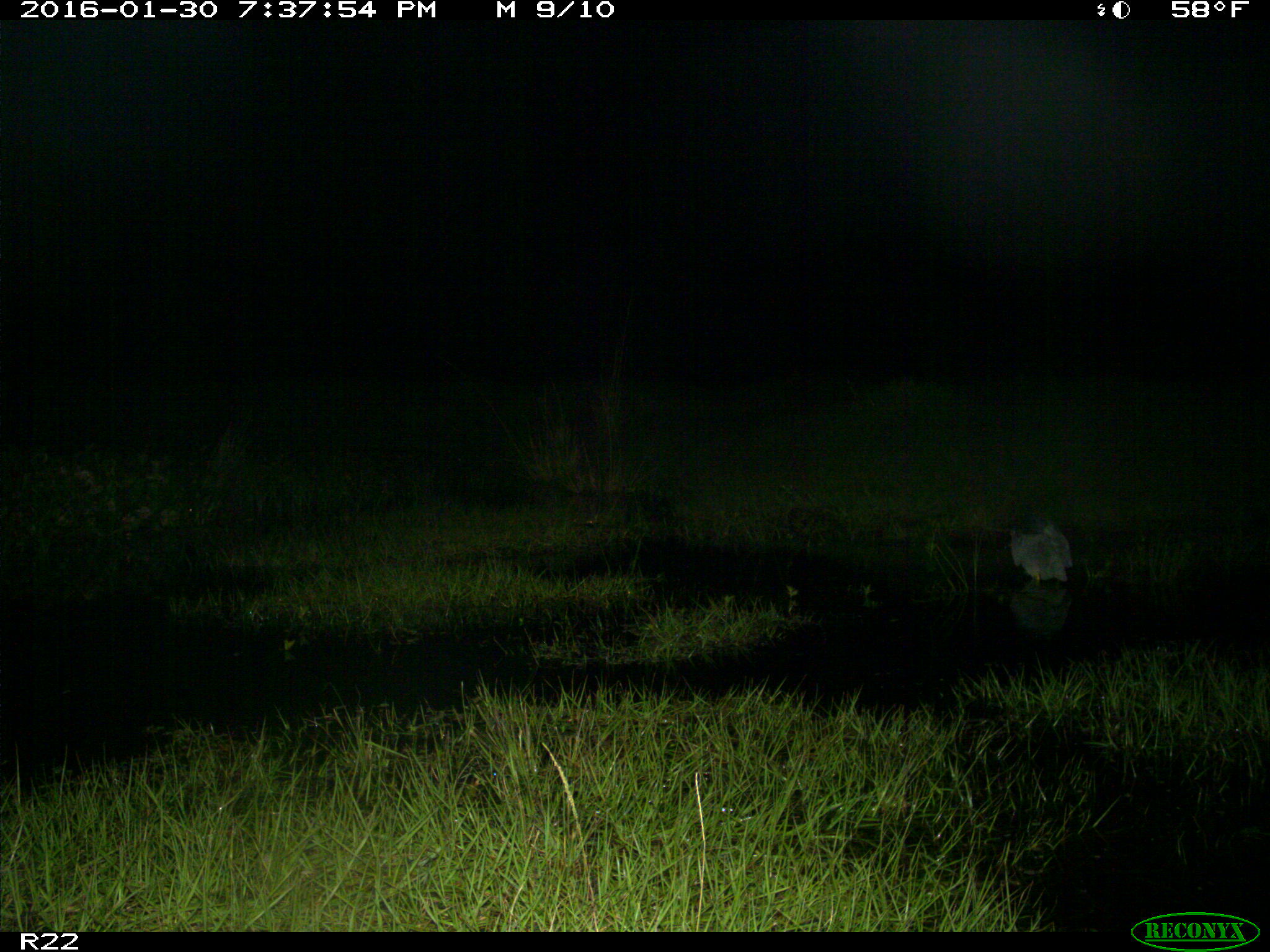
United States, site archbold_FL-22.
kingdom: Animalia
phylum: Chordata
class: Aves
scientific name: Aves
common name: birds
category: unidentified bird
Unidentified bird (birds) (Aves).